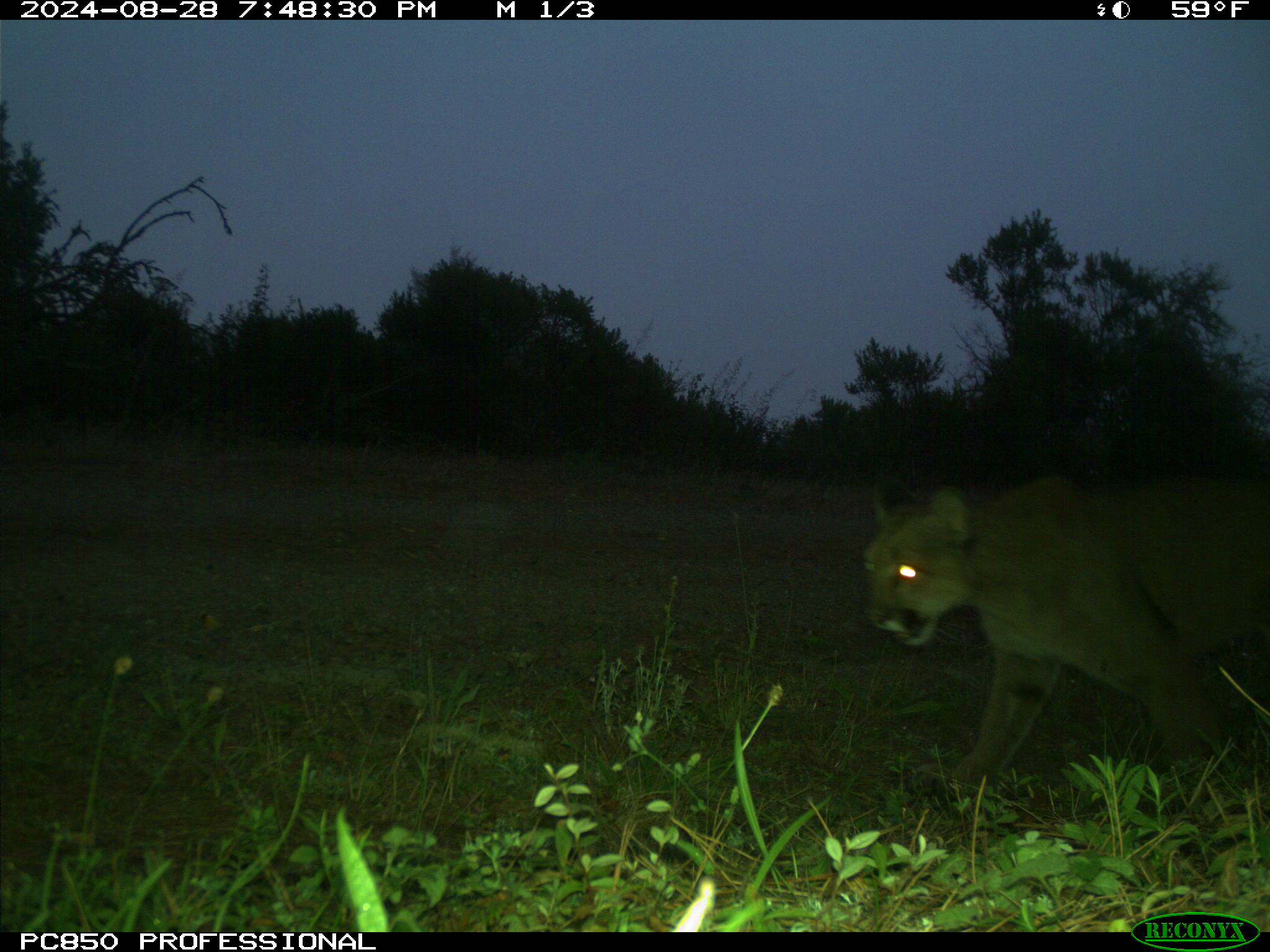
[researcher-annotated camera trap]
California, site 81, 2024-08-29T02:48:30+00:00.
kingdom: Animalia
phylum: Chordata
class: Mammalia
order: Carnivora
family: Felidae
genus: Puma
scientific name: Puma concolor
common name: puma